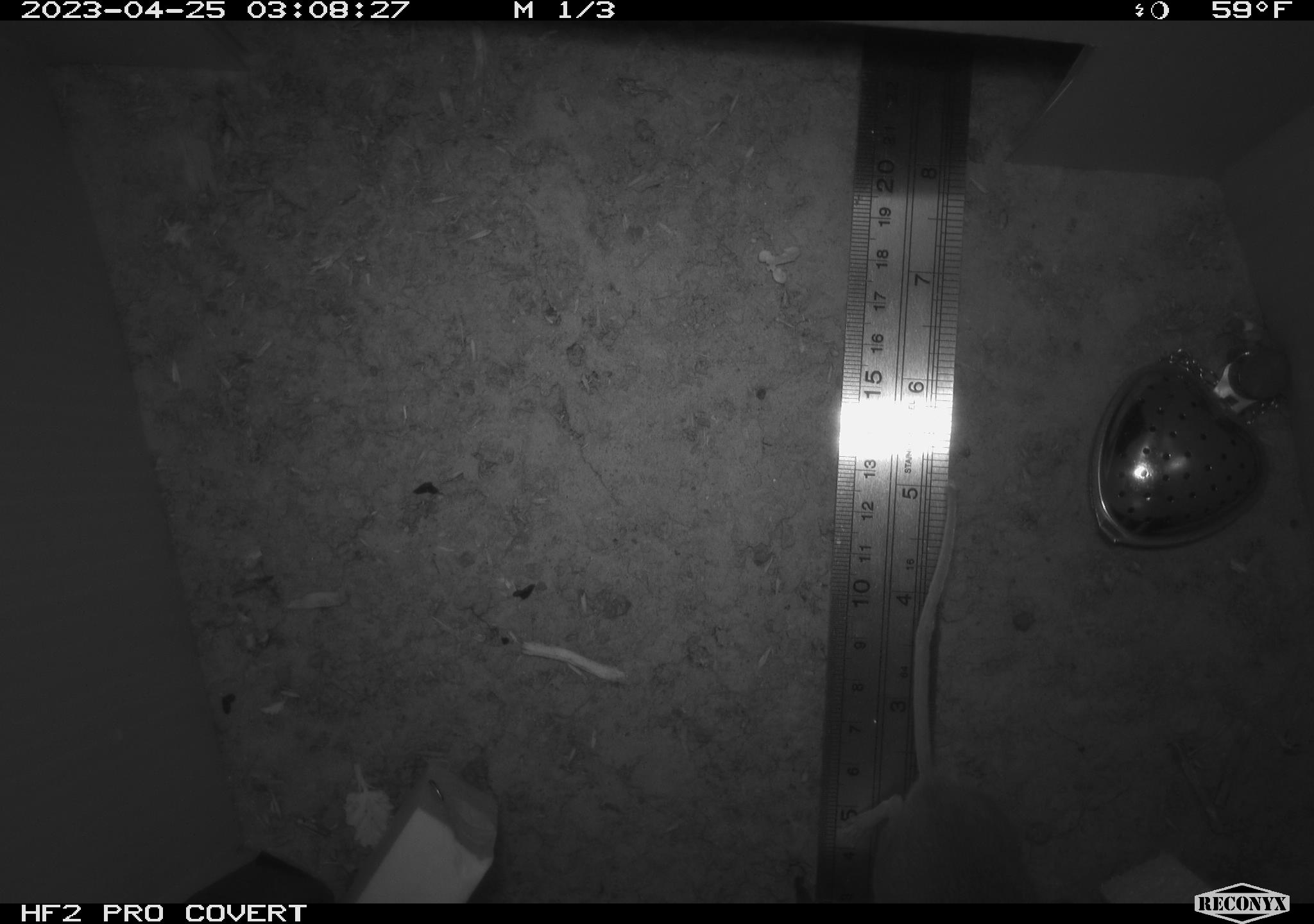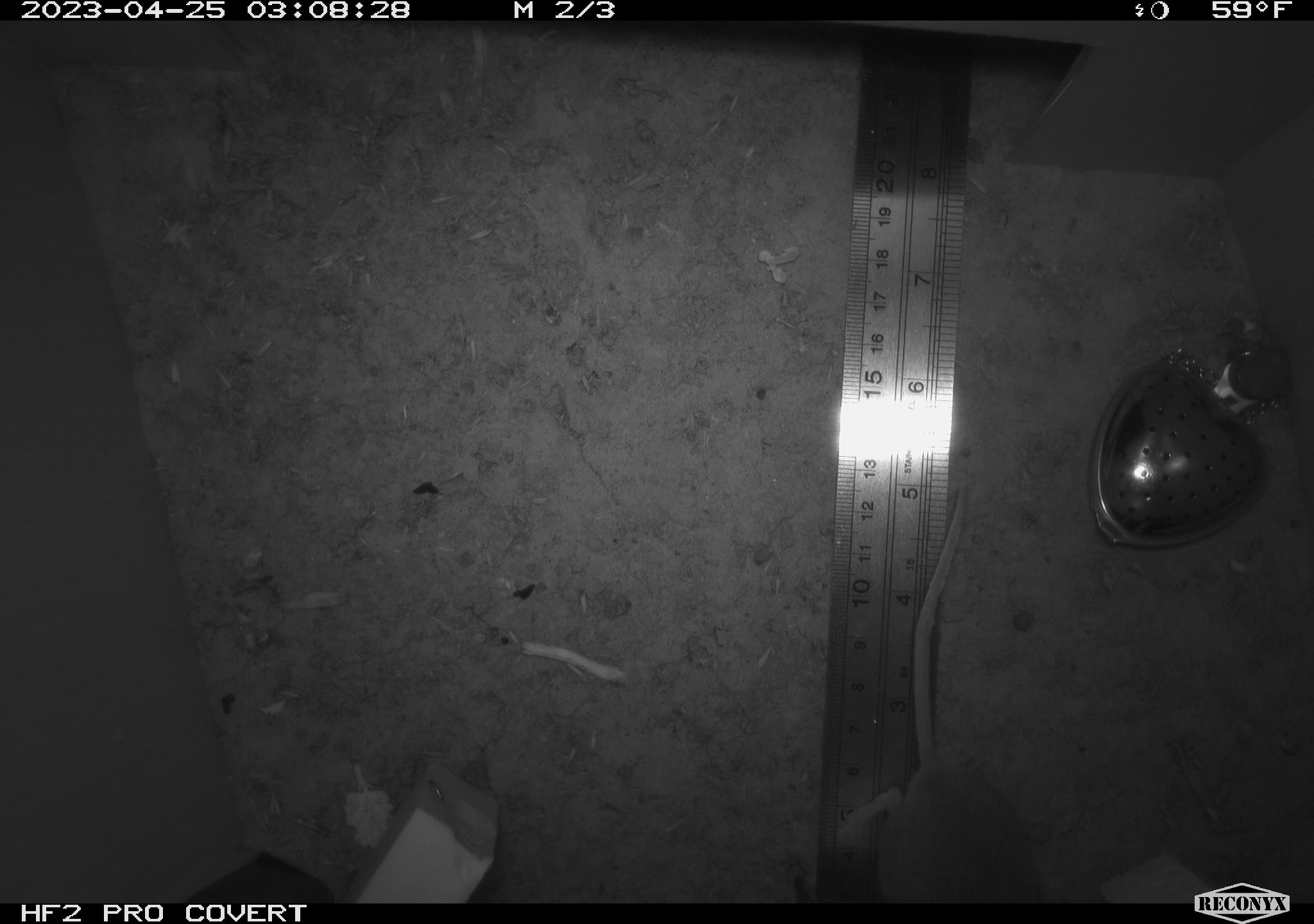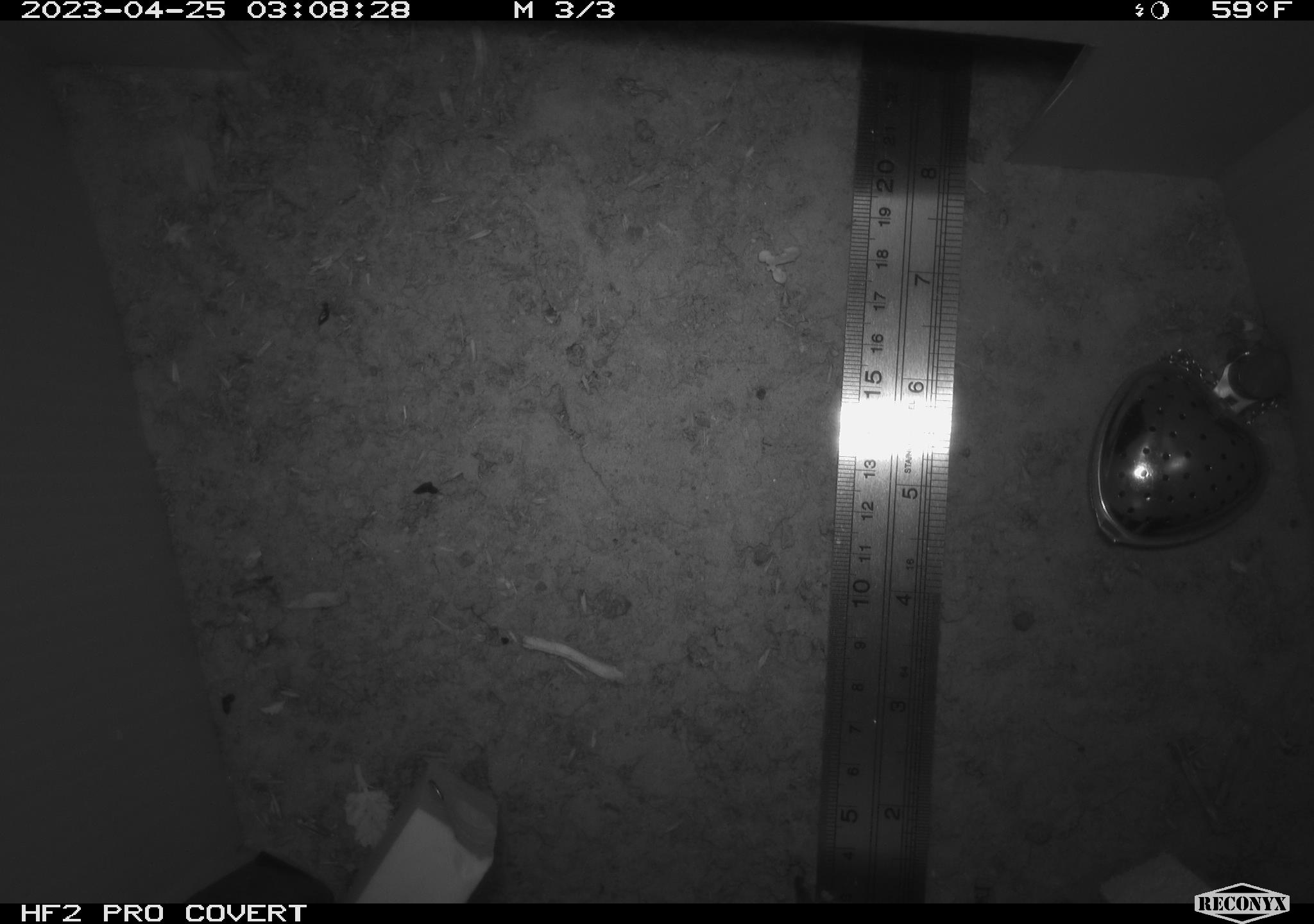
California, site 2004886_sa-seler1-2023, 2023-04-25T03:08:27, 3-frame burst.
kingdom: Animalia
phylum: Chordata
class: Mammalia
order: Rodentia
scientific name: Rodentia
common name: mouse species